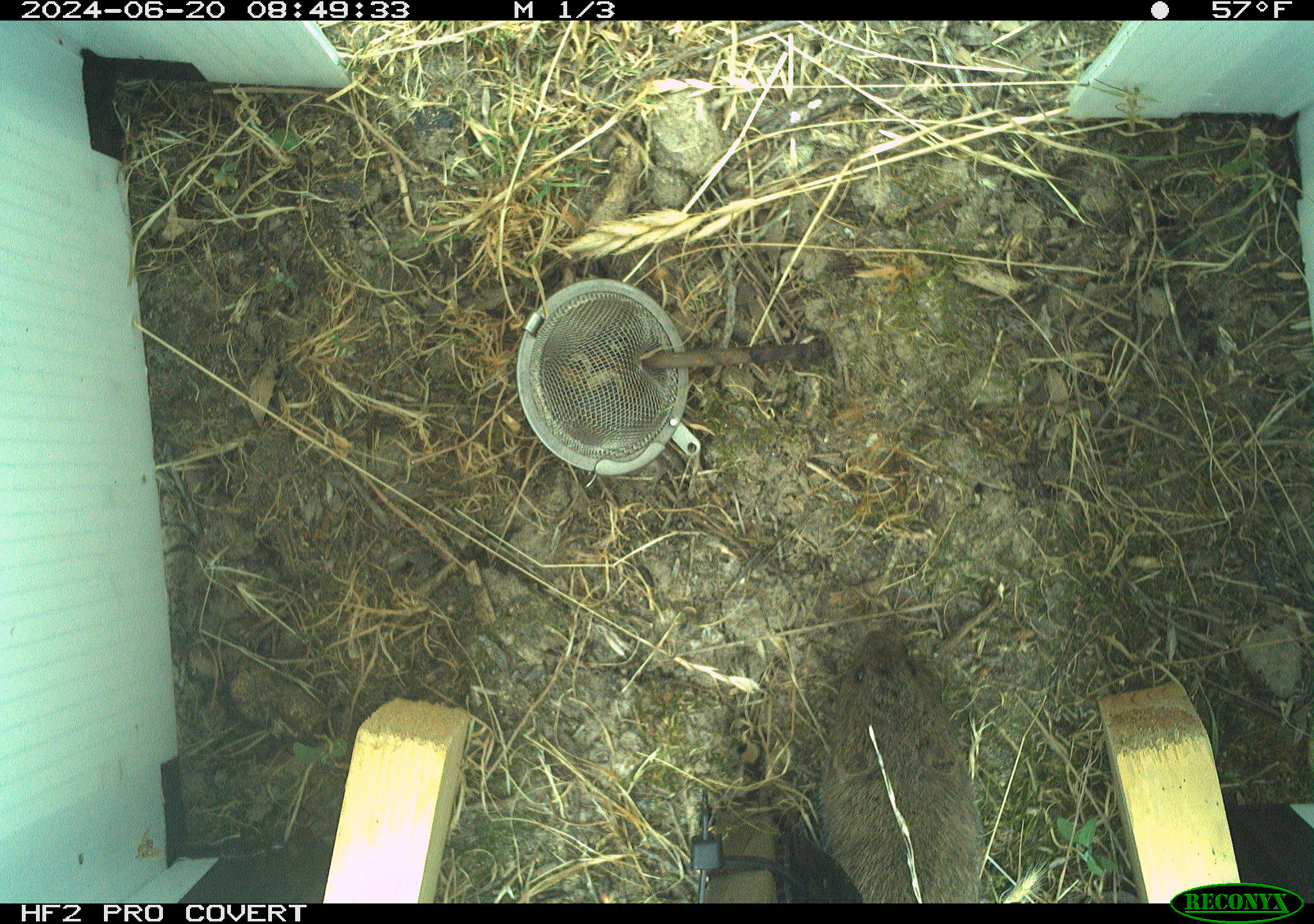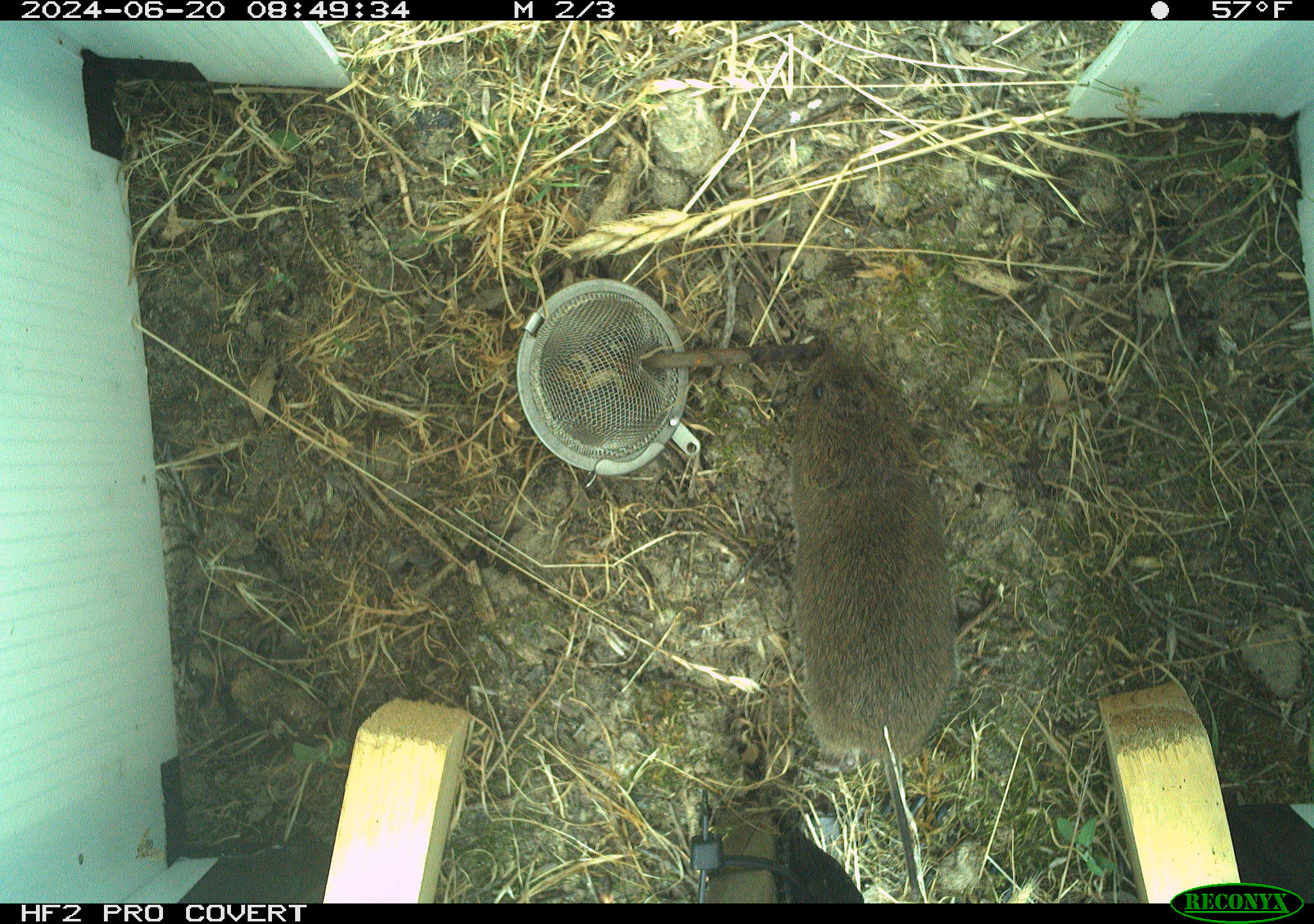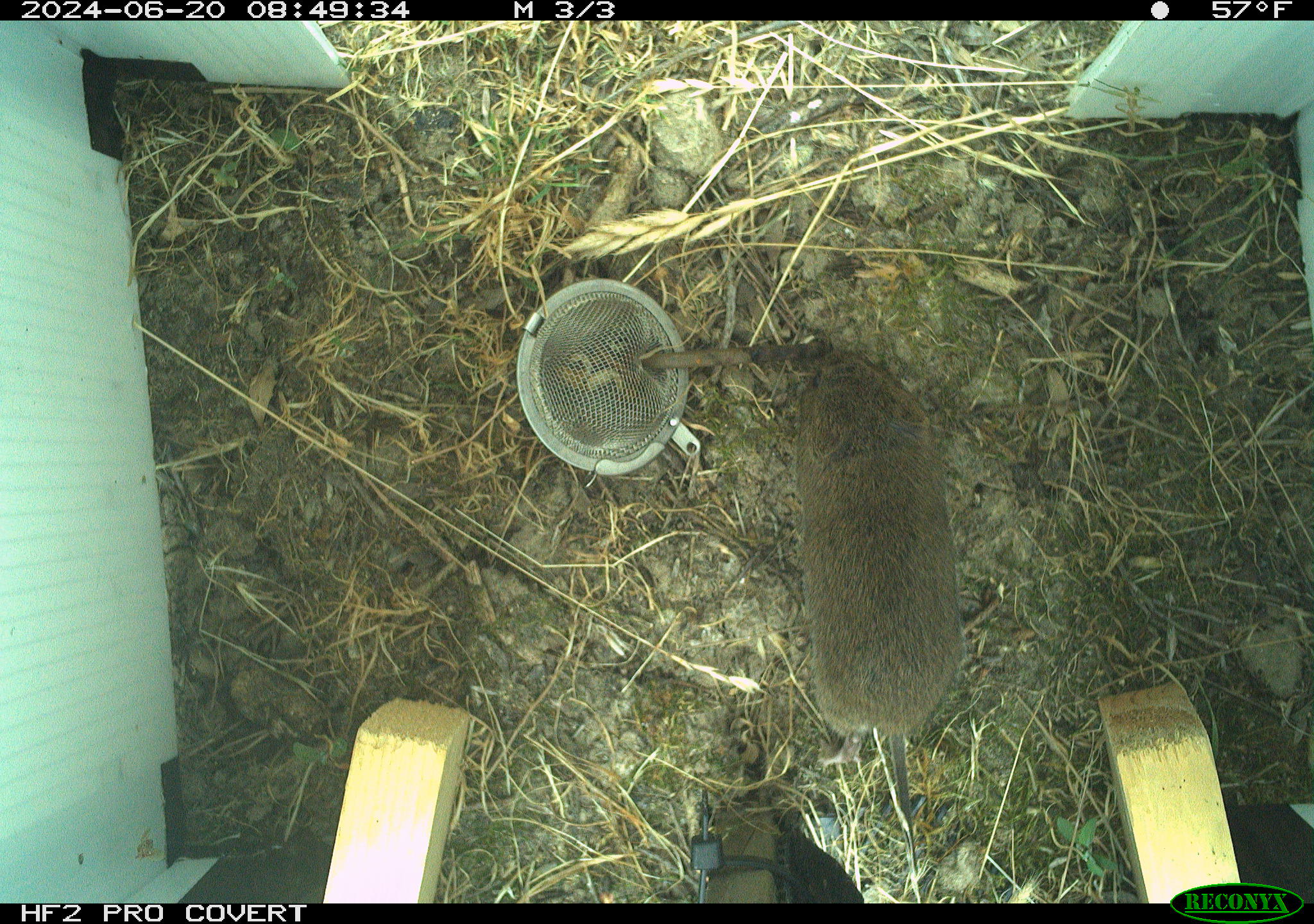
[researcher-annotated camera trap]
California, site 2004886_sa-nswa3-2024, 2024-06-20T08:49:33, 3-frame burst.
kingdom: Animalia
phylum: Chordata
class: Mammalia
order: Rodentia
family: Cricetidae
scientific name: Arvicolinae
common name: voles, lemmings, and muskrats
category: arvicolinae subfamily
Arvicolinae subfamily (voles, lemmings, and muskrats) (Arvicolinae).